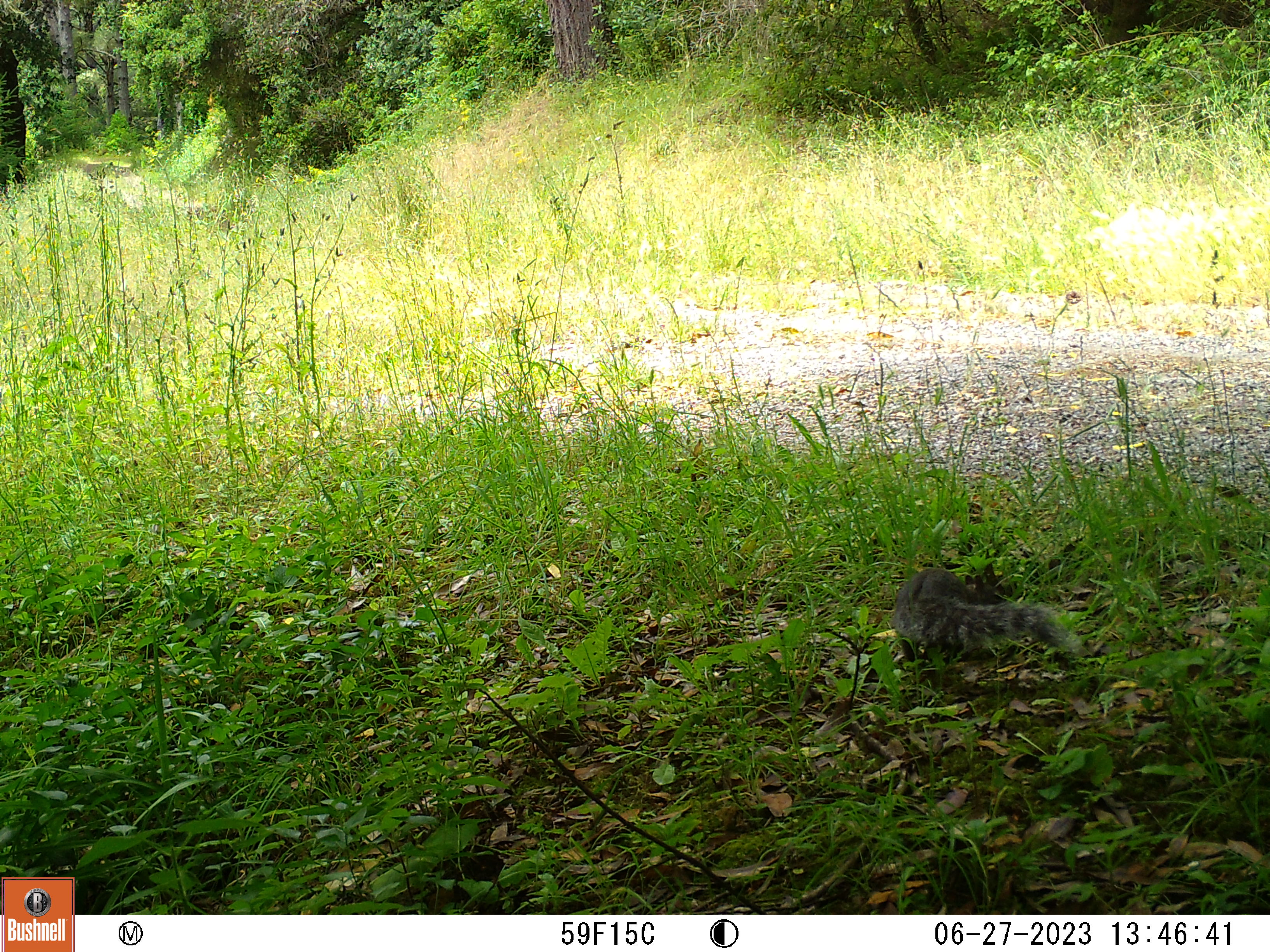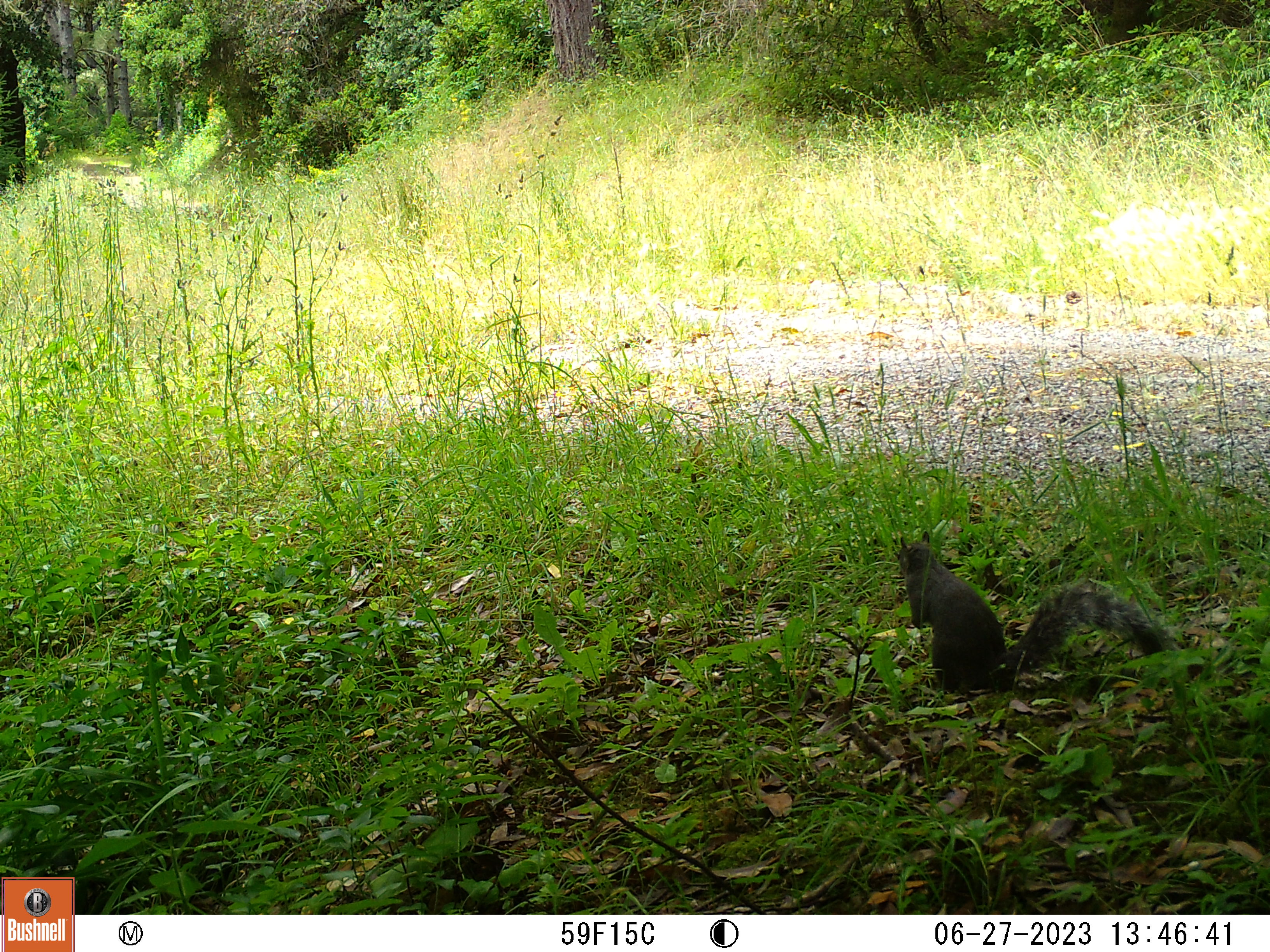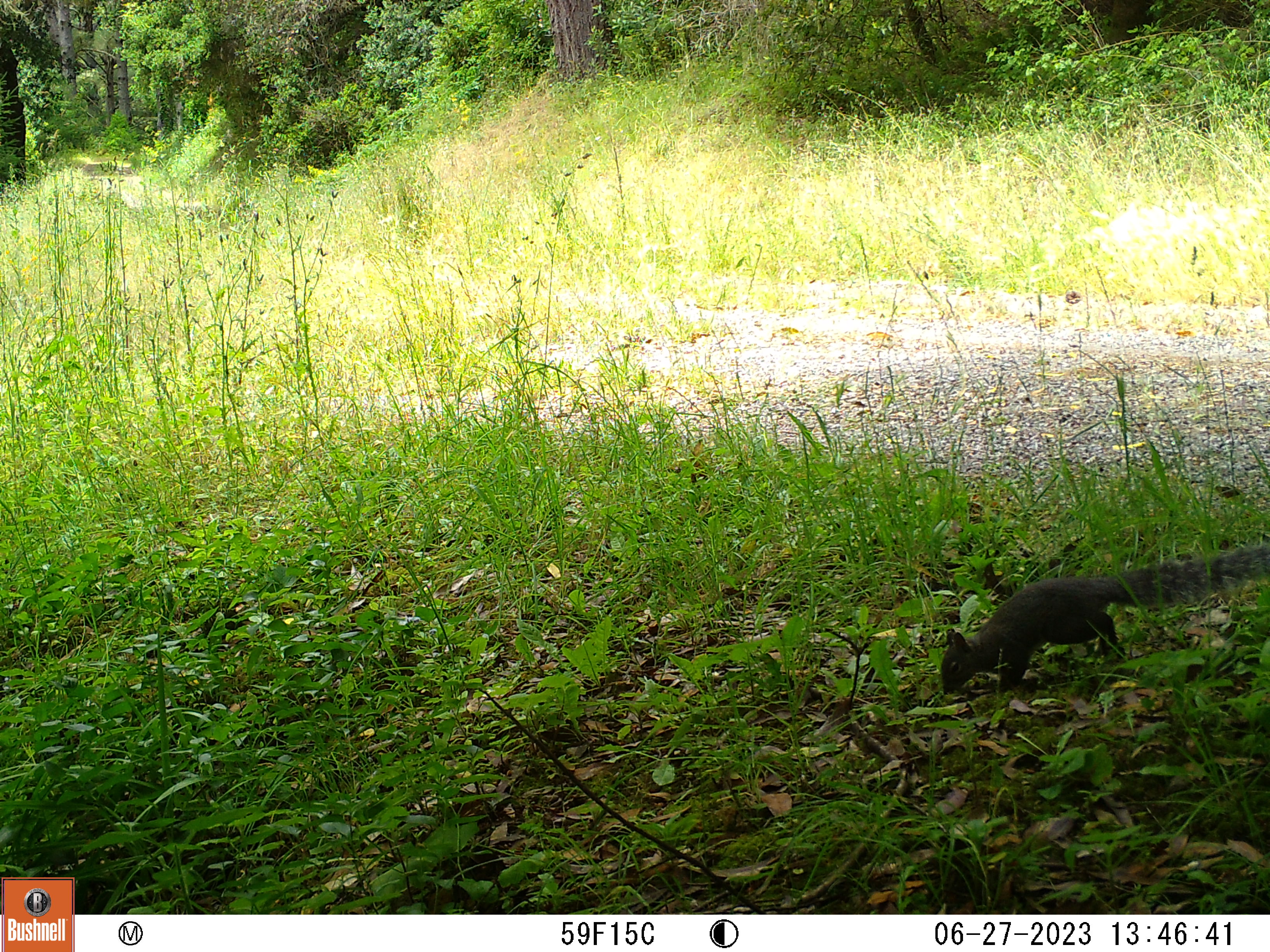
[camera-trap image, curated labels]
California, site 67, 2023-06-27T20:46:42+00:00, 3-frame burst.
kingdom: Animalia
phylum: Chordata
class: Mammalia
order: Rodentia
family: Sciuridae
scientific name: Sciuridae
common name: squirrel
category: unknown squirrel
Unknown squirrel (squirrel) (Sciuridae).